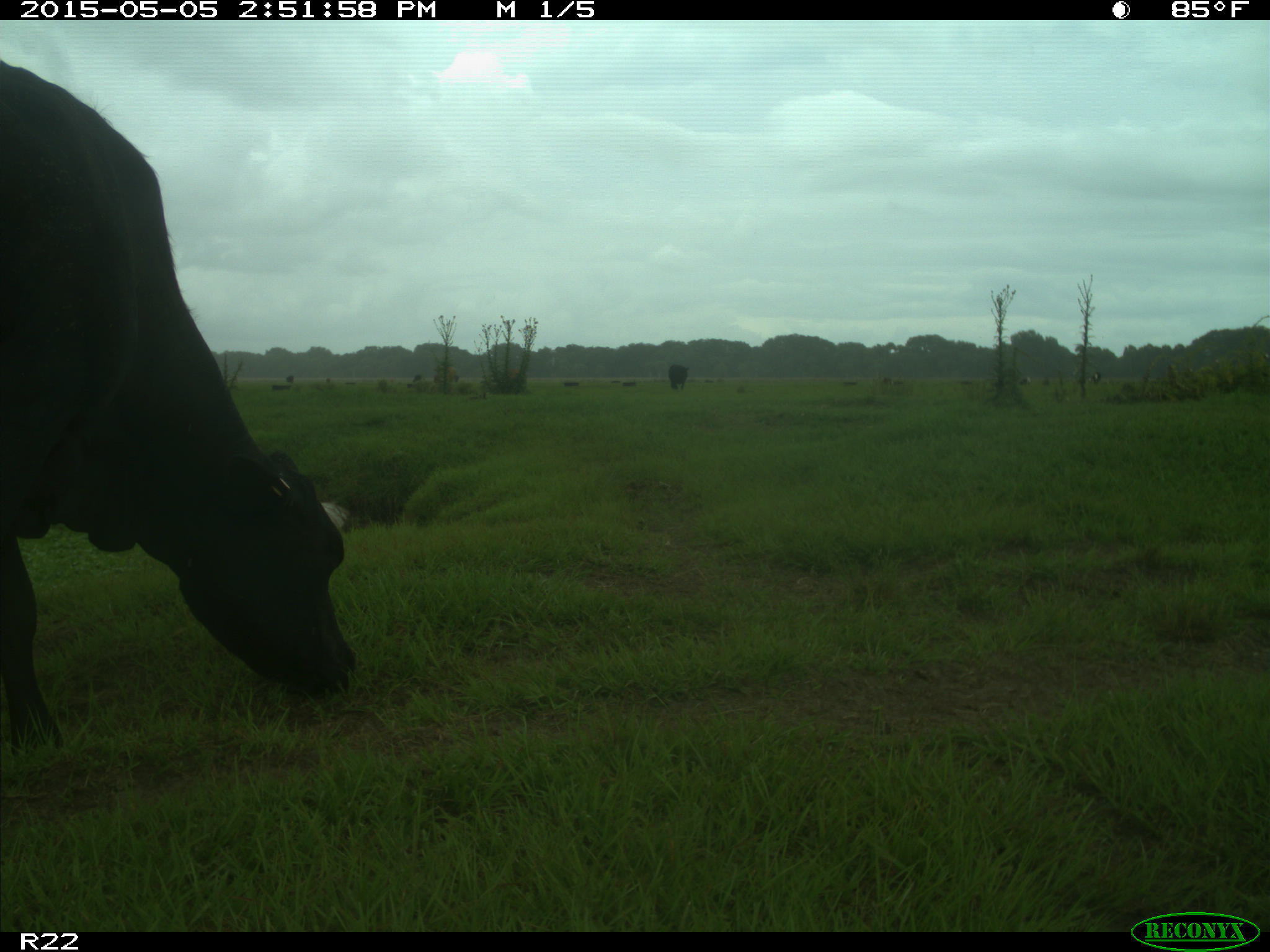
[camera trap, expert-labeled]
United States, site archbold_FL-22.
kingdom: Animalia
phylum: Chordata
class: Mammalia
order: Artiodactyla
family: Bovidae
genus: Bos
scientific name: Bos taurus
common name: domestic cow